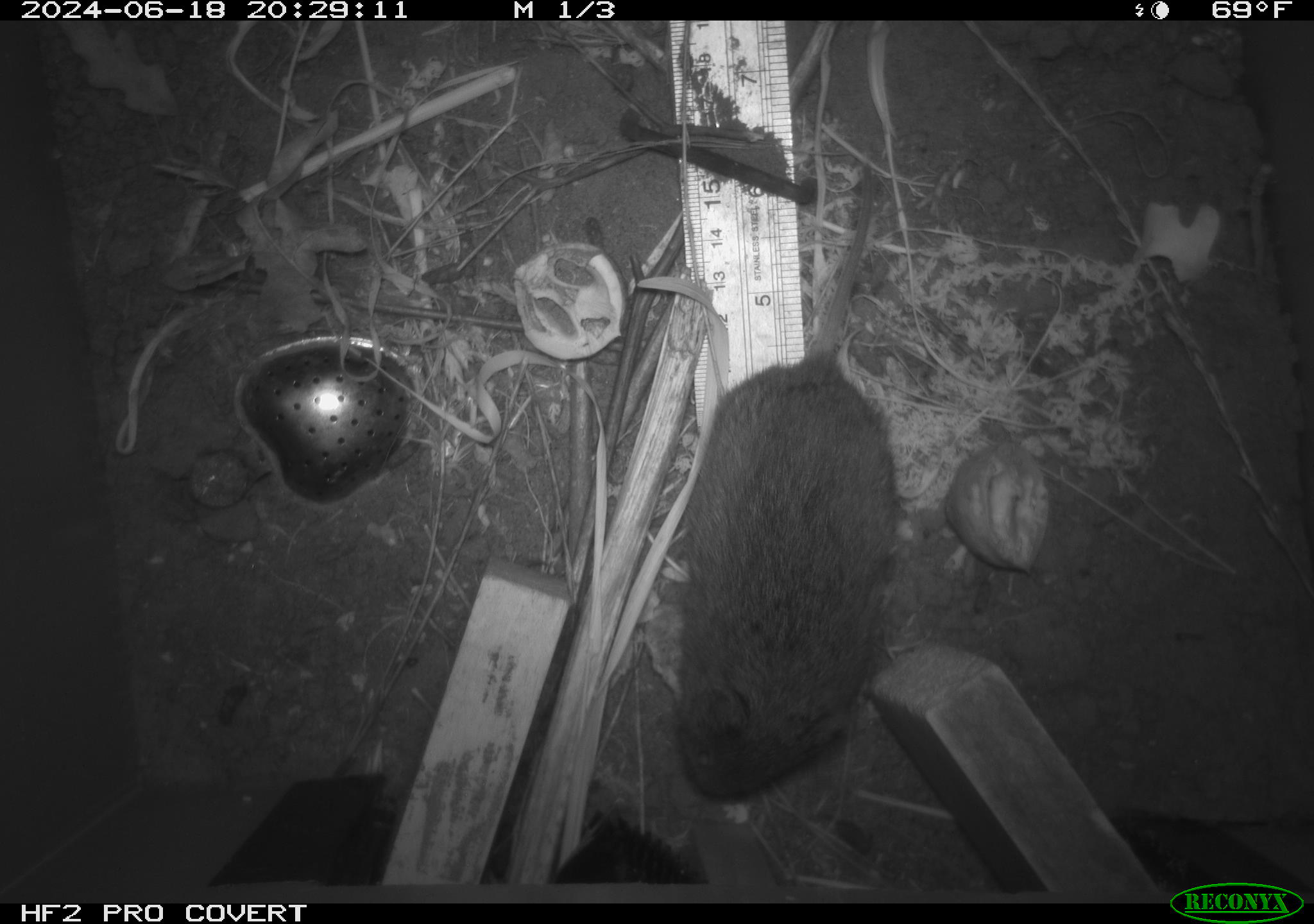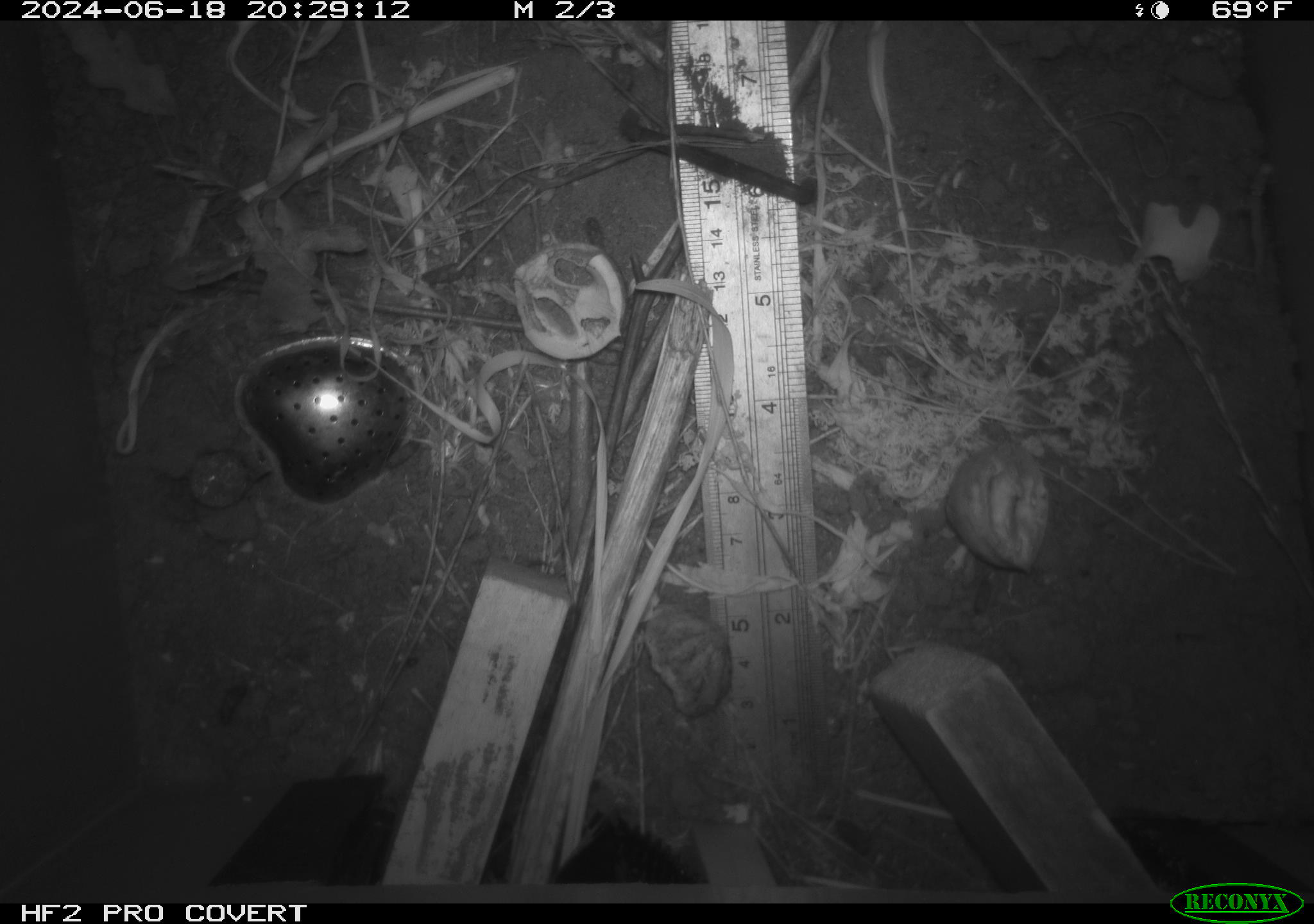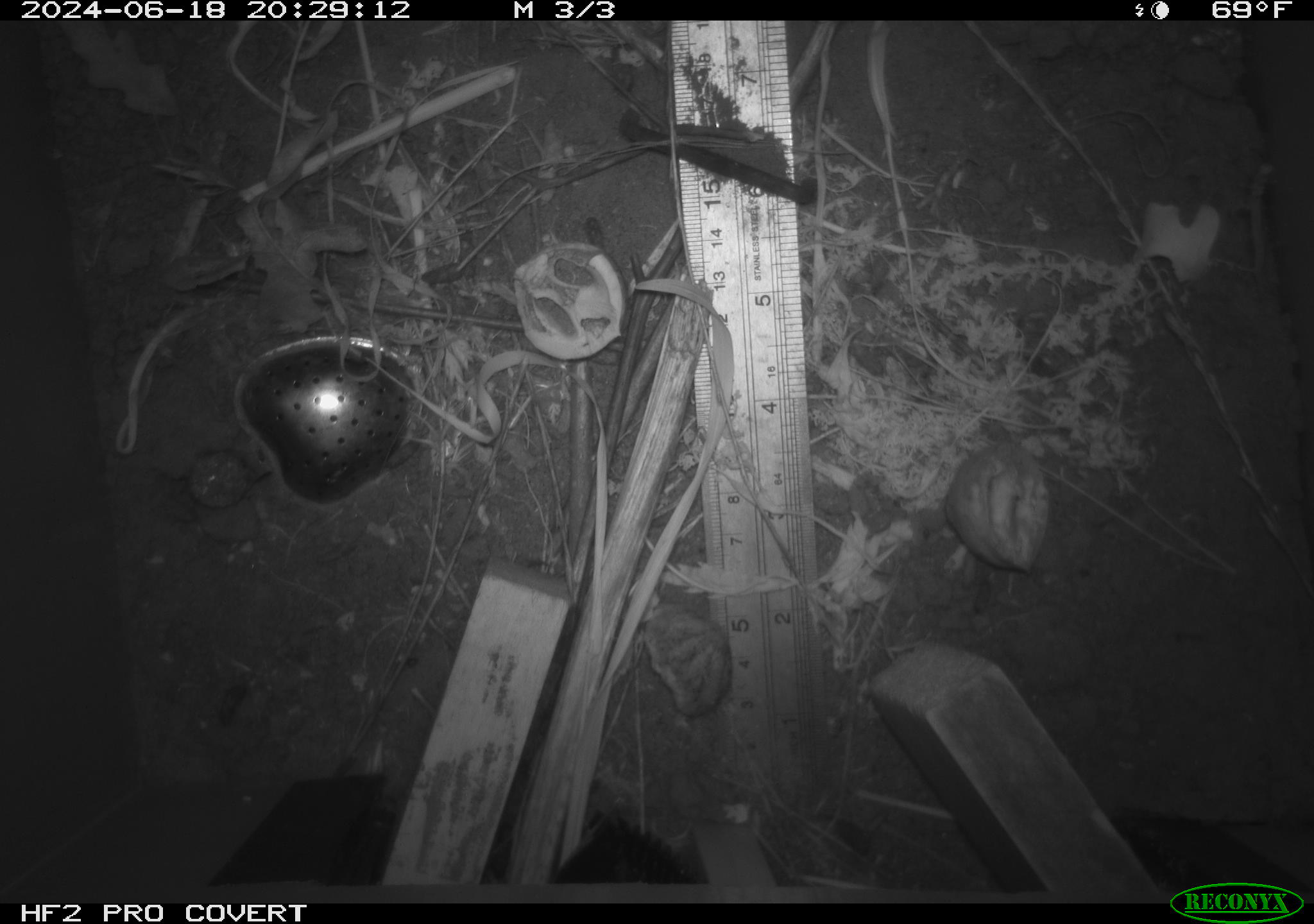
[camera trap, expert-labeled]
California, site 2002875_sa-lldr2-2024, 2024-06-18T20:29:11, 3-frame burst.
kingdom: Animalia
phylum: Chordata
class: Mammalia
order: Rodentia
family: Cricetidae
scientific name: Arvicolinae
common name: voles, lemmings, and muskrats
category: arvicolinae subfamily